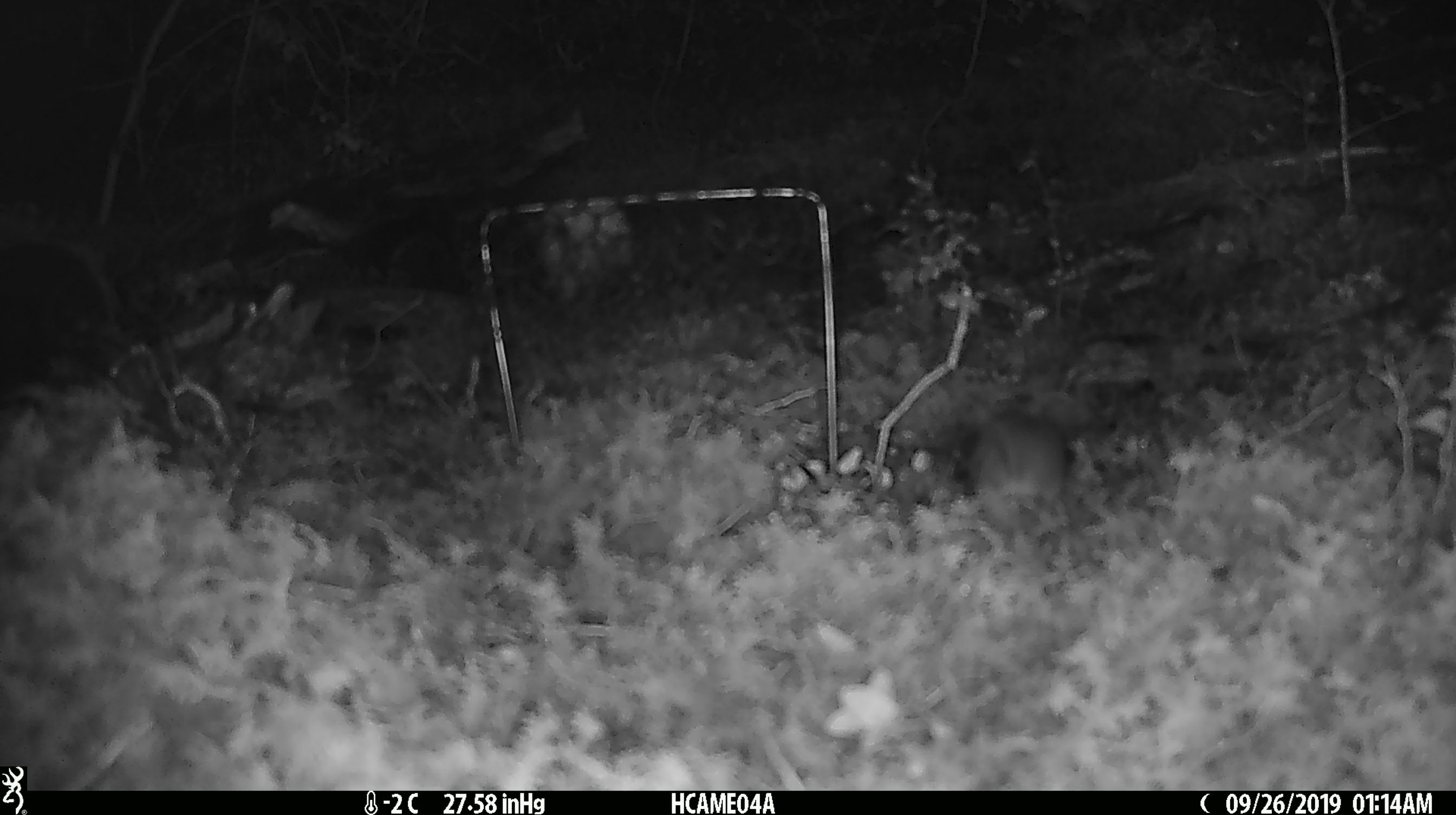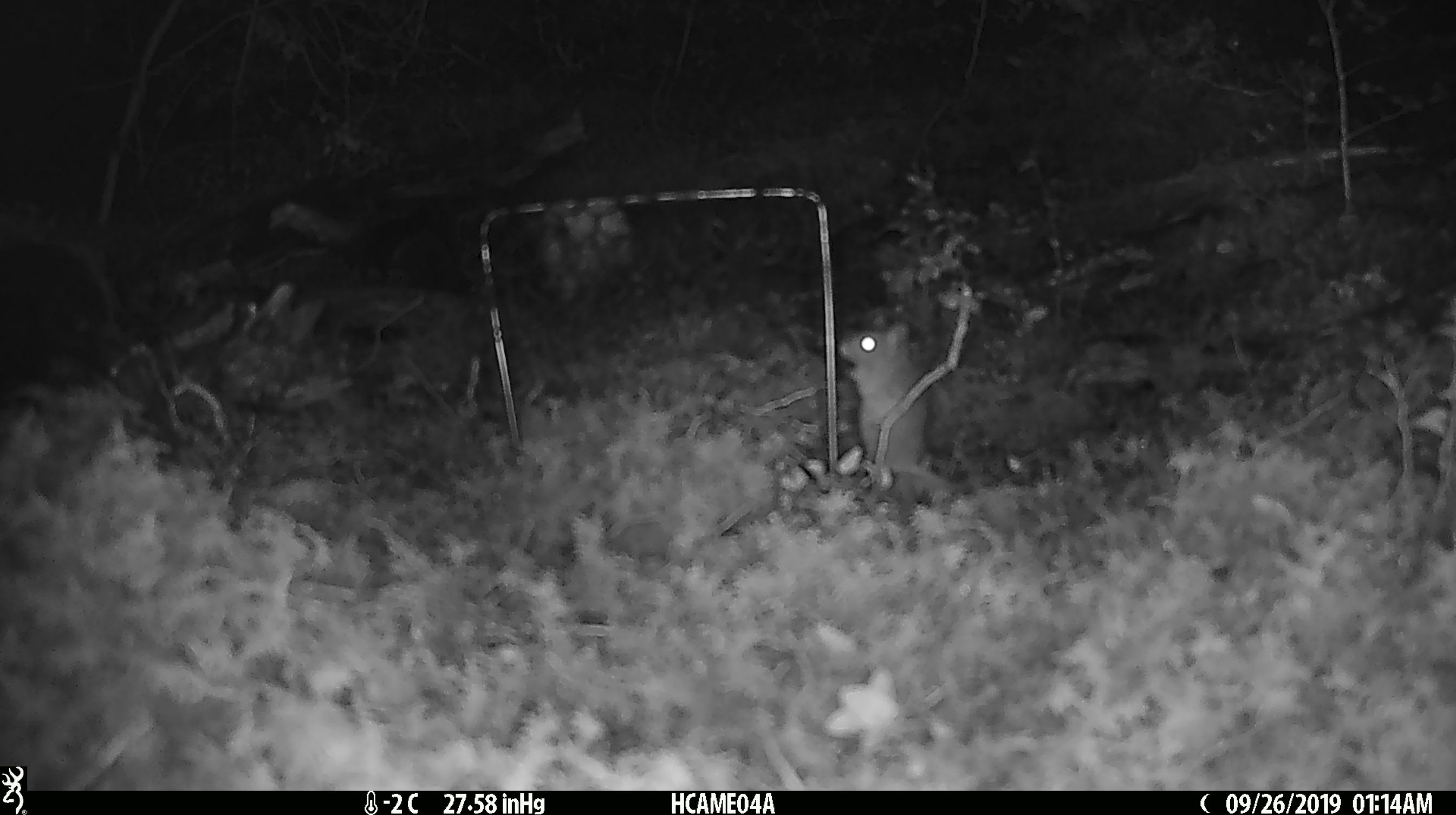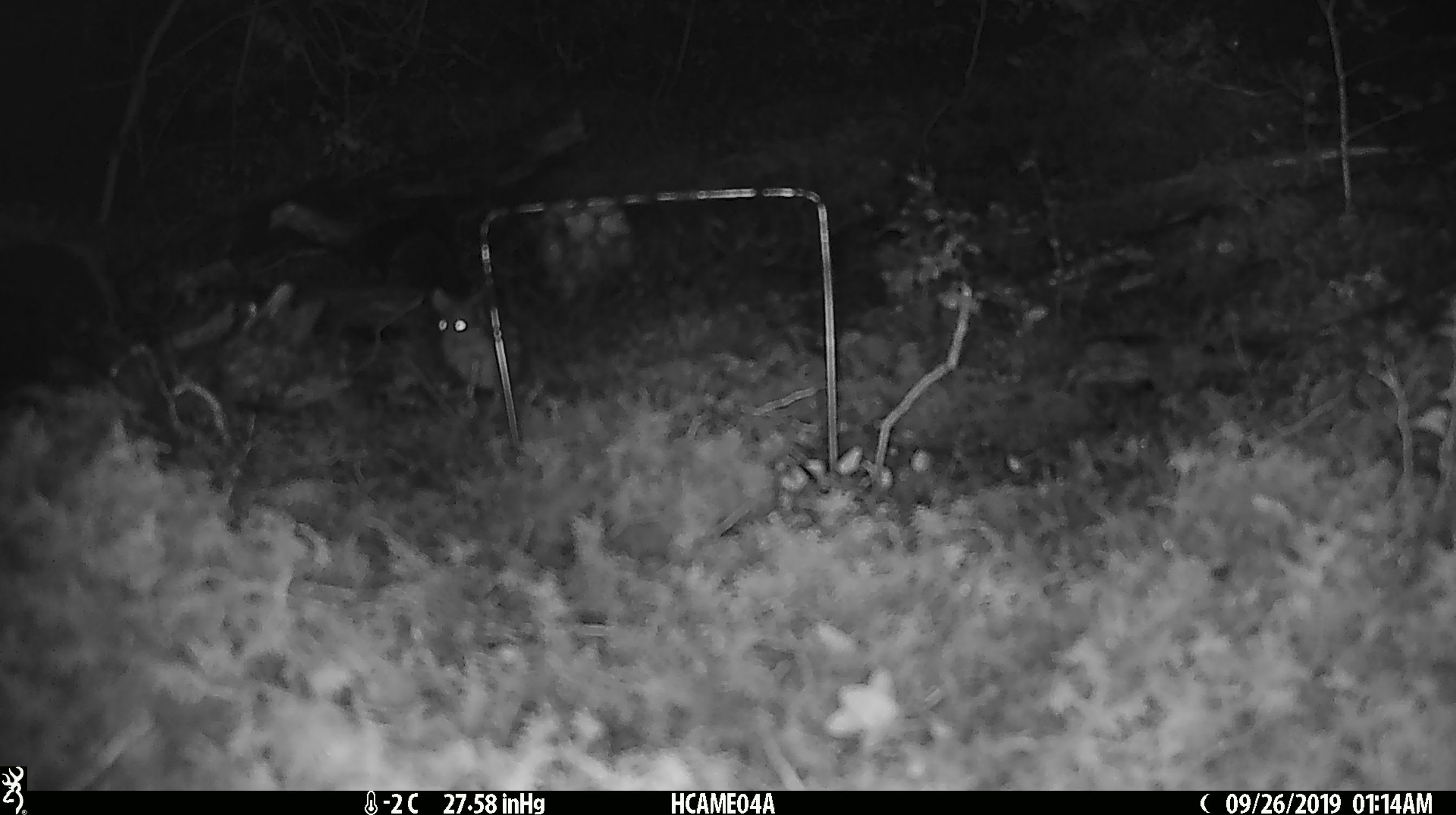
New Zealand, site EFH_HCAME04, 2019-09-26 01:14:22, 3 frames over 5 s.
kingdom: Animalia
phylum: Chordata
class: Mammalia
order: Rodentia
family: Muridae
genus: Mus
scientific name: Mus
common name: mouse